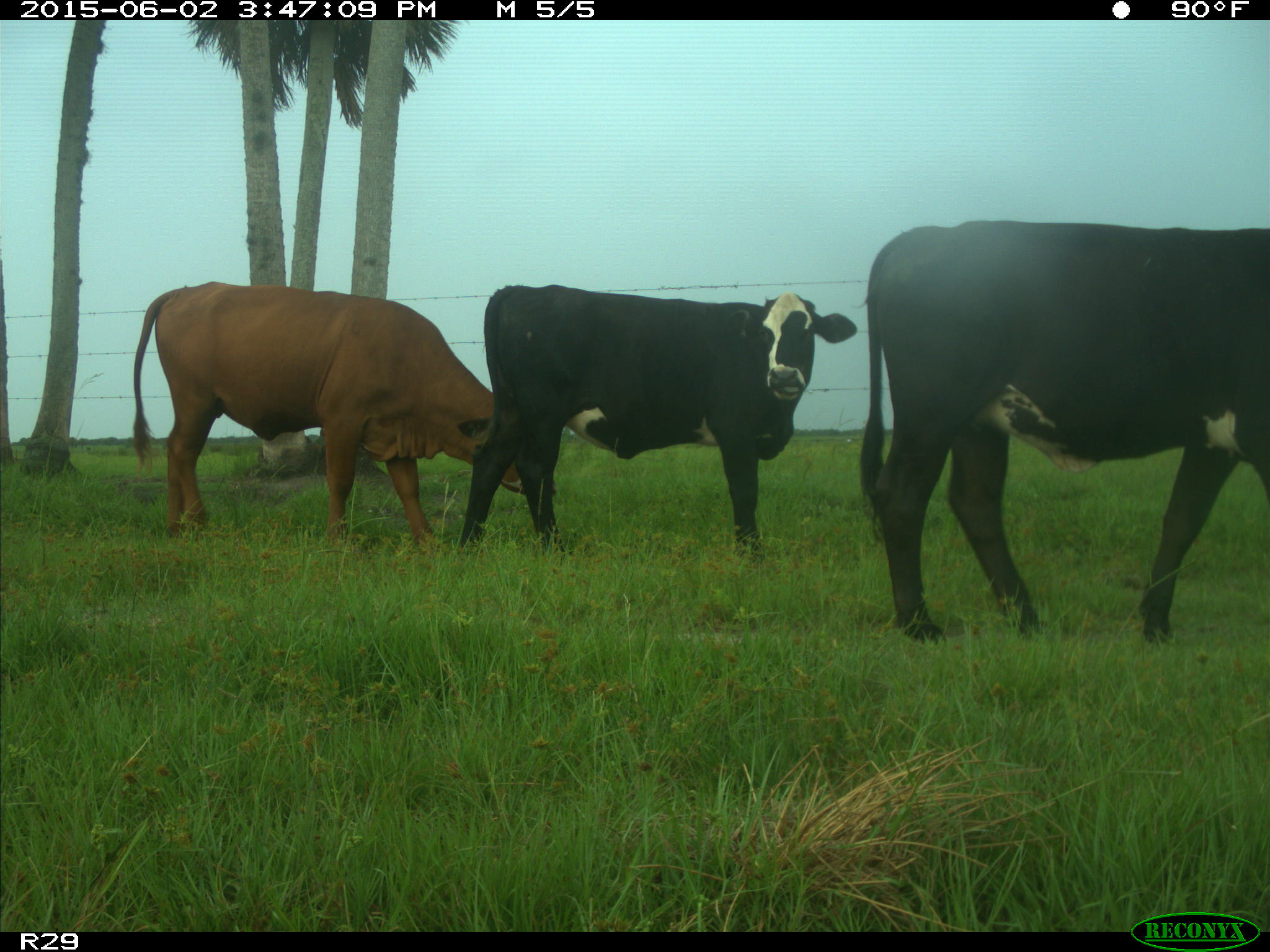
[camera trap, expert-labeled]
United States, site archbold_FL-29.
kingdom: Animalia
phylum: Chordata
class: Mammalia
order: Artiodactyla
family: Bovidae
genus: Bos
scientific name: Bos taurus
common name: domestic cow